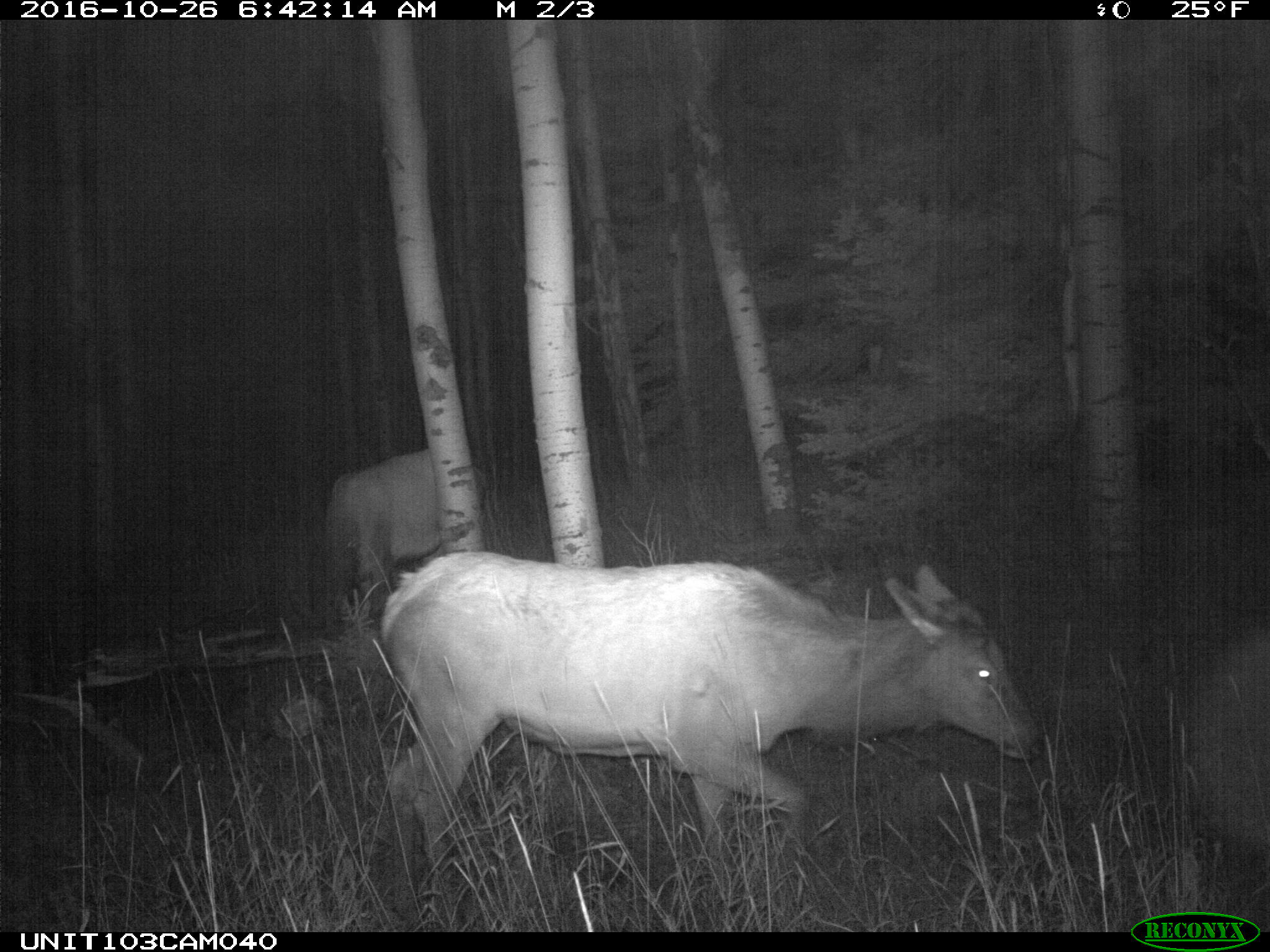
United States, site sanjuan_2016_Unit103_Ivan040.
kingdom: Animalia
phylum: Chordata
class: Mammalia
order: Artiodactyla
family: Cervidae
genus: Cervus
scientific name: Cervus elaphus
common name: red deer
Cervus elaphus (red deer).